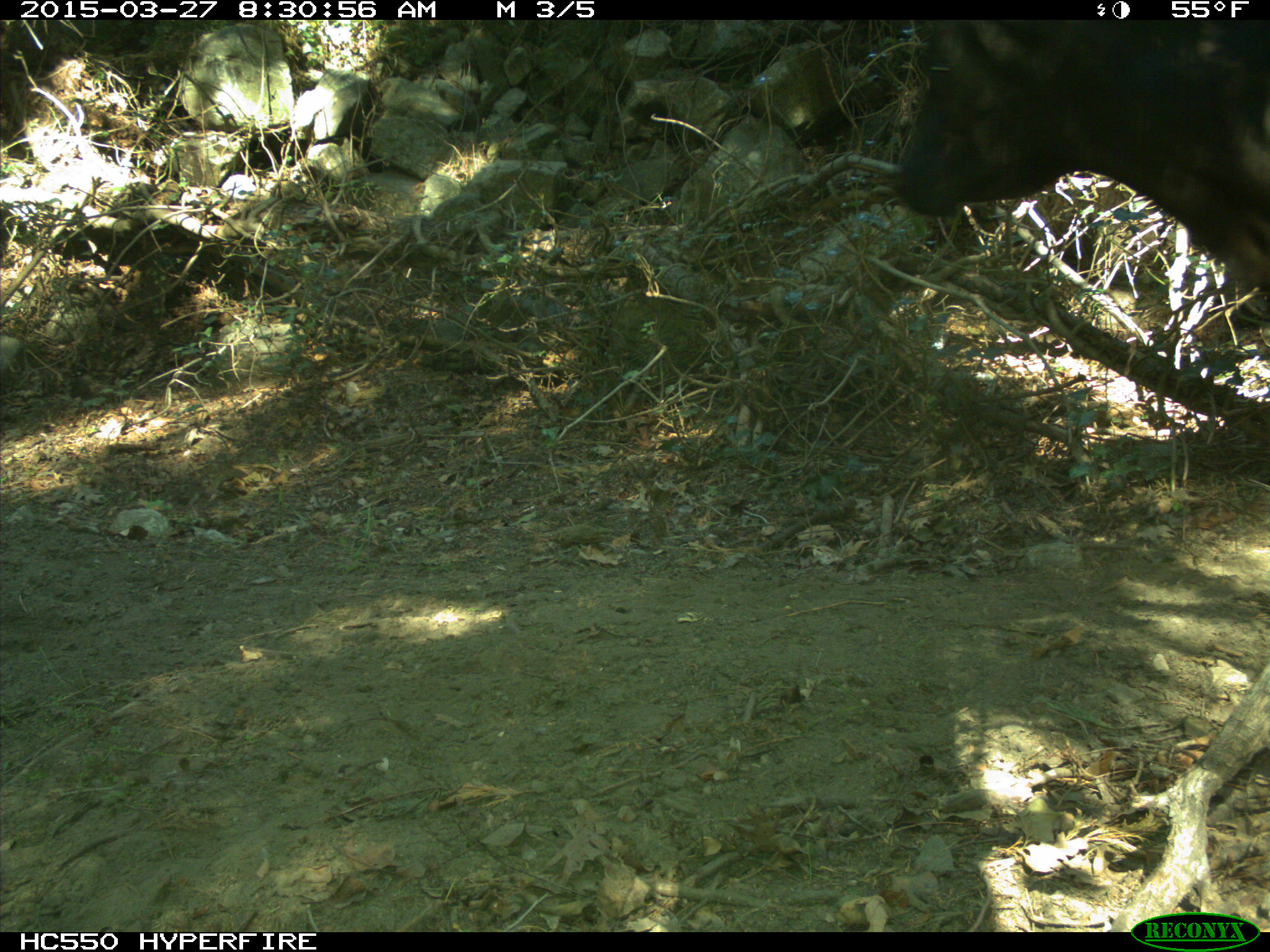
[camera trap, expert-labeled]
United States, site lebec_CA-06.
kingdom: Animalia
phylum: Chordata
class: Mammalia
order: Artiodactyla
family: Bovidae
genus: Bos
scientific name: Bos taurus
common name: domestic cow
Bos taurus (domestic cow).